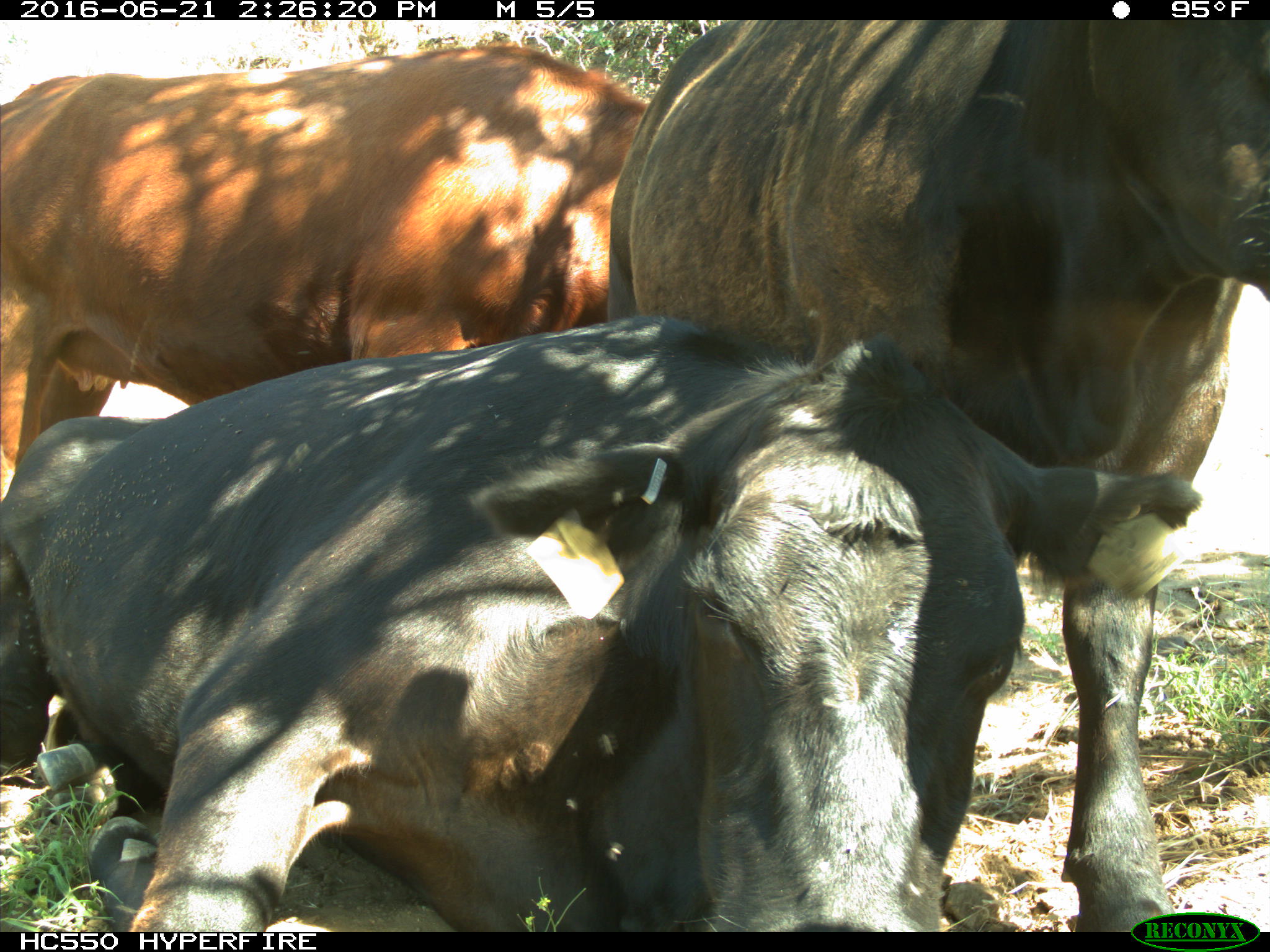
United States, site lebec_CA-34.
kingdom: Animalia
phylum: Chordata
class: Mammalia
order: Artiodactyla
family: Bovidae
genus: Bos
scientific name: Bos taurus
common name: domestic cow